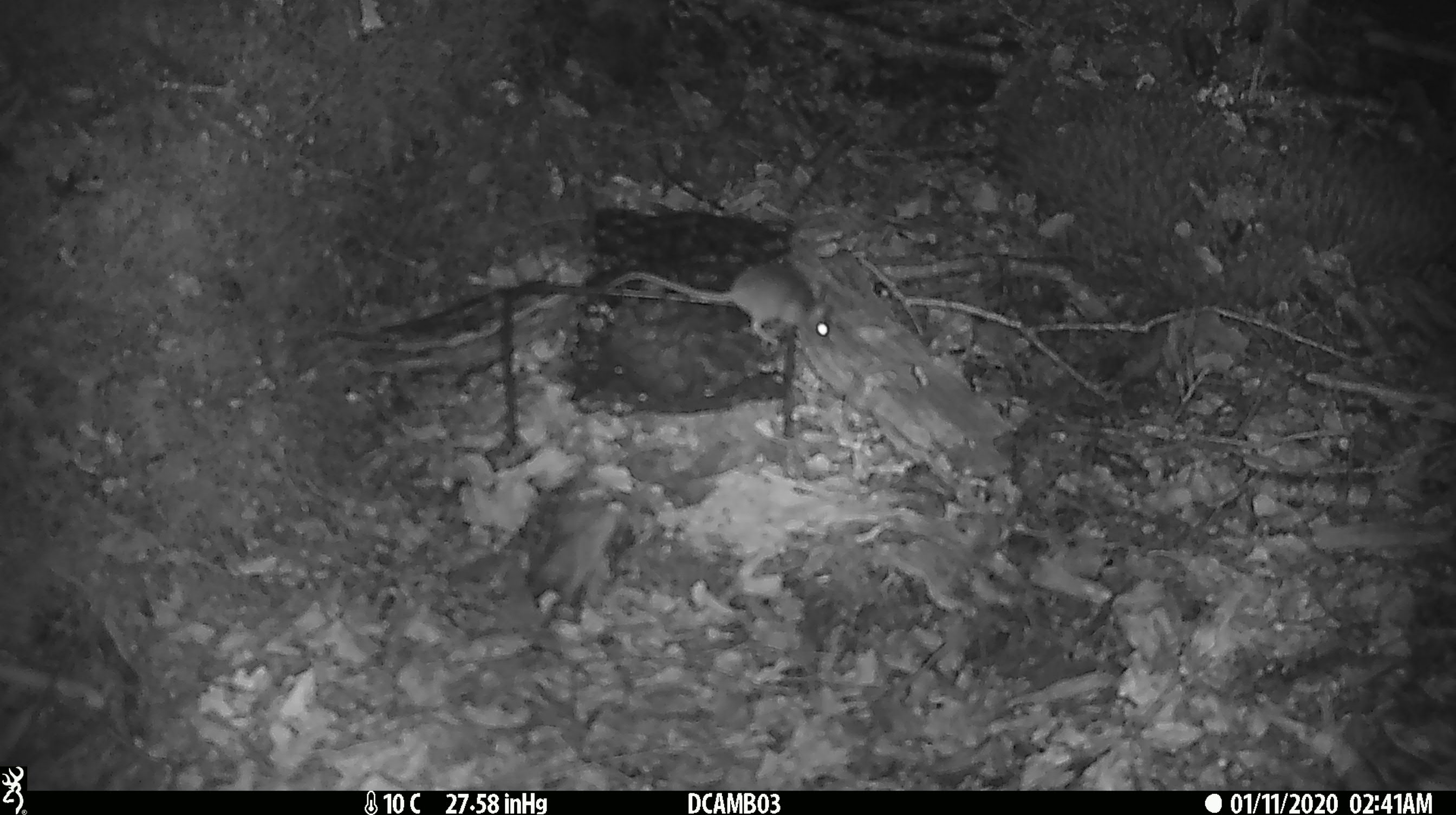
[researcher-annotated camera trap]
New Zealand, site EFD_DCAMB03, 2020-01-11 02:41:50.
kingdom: Animalia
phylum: Chordata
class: Mammalia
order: Rodentia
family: Muridae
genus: Mus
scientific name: Mus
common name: mouse